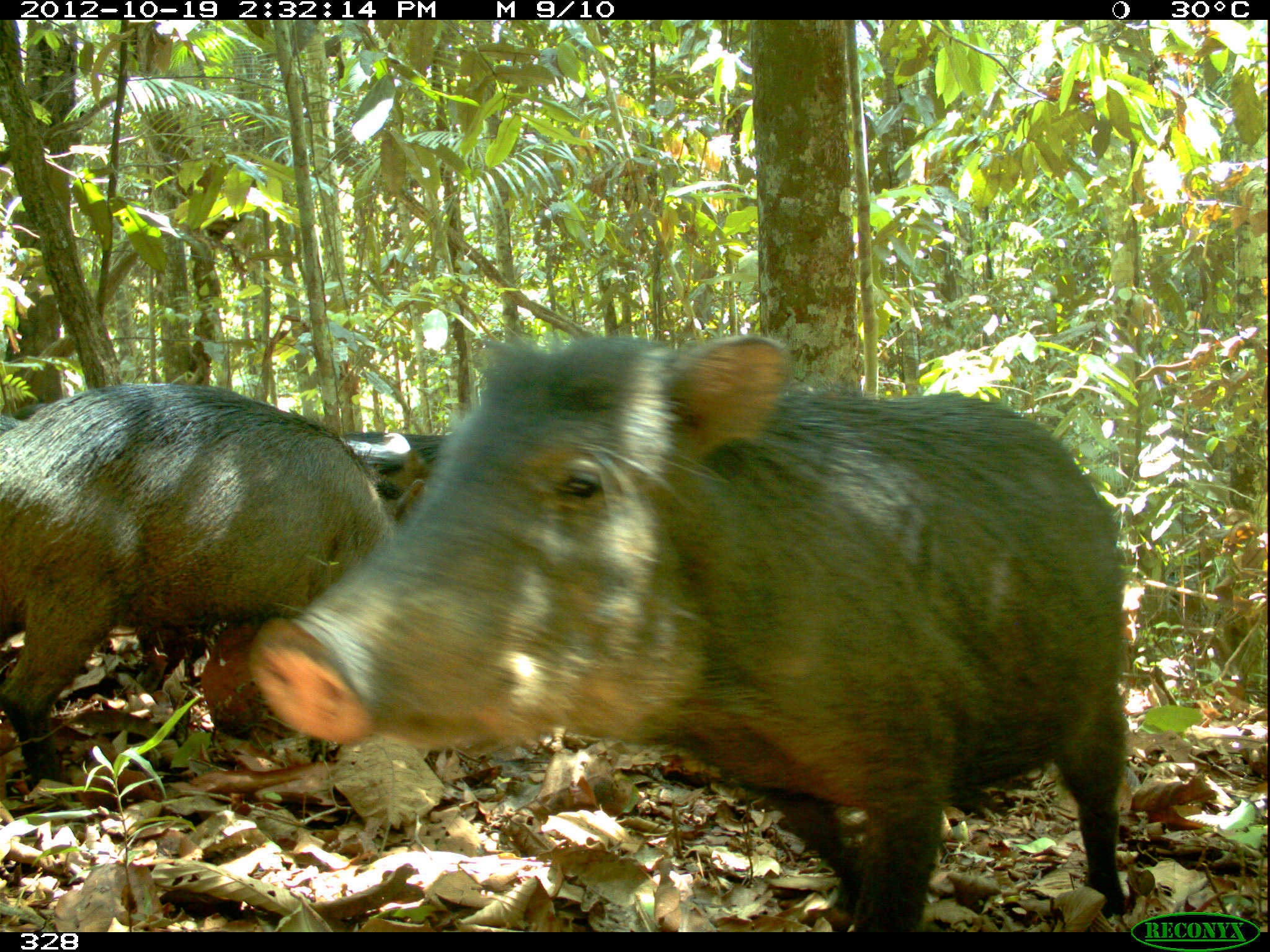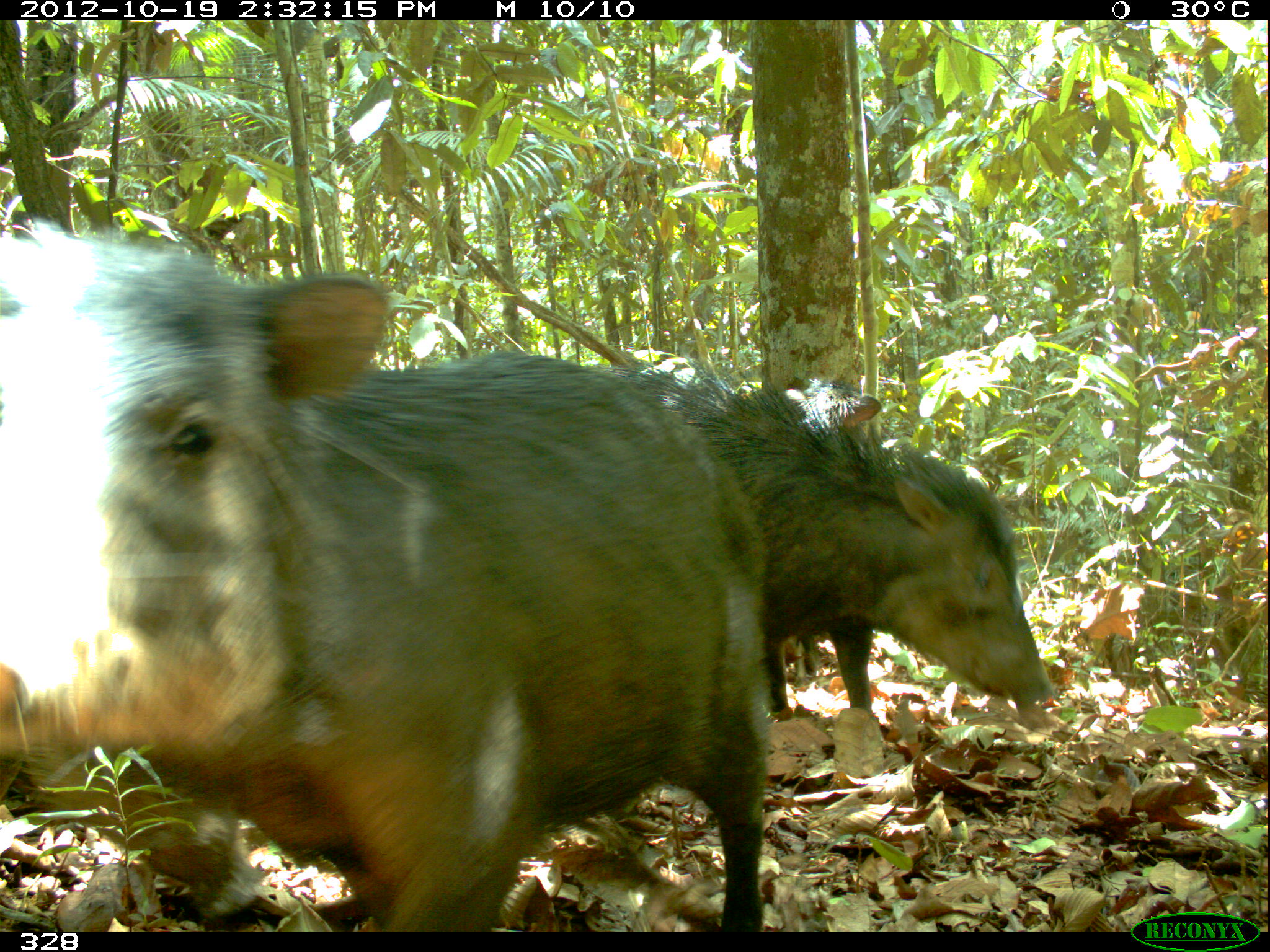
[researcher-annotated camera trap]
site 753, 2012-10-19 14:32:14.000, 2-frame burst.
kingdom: Animalia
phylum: Chordata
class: Mammalia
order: Artiodactyla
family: Tayassuidae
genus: Tayassu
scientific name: Tayassu pecari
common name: white-lipped peccary